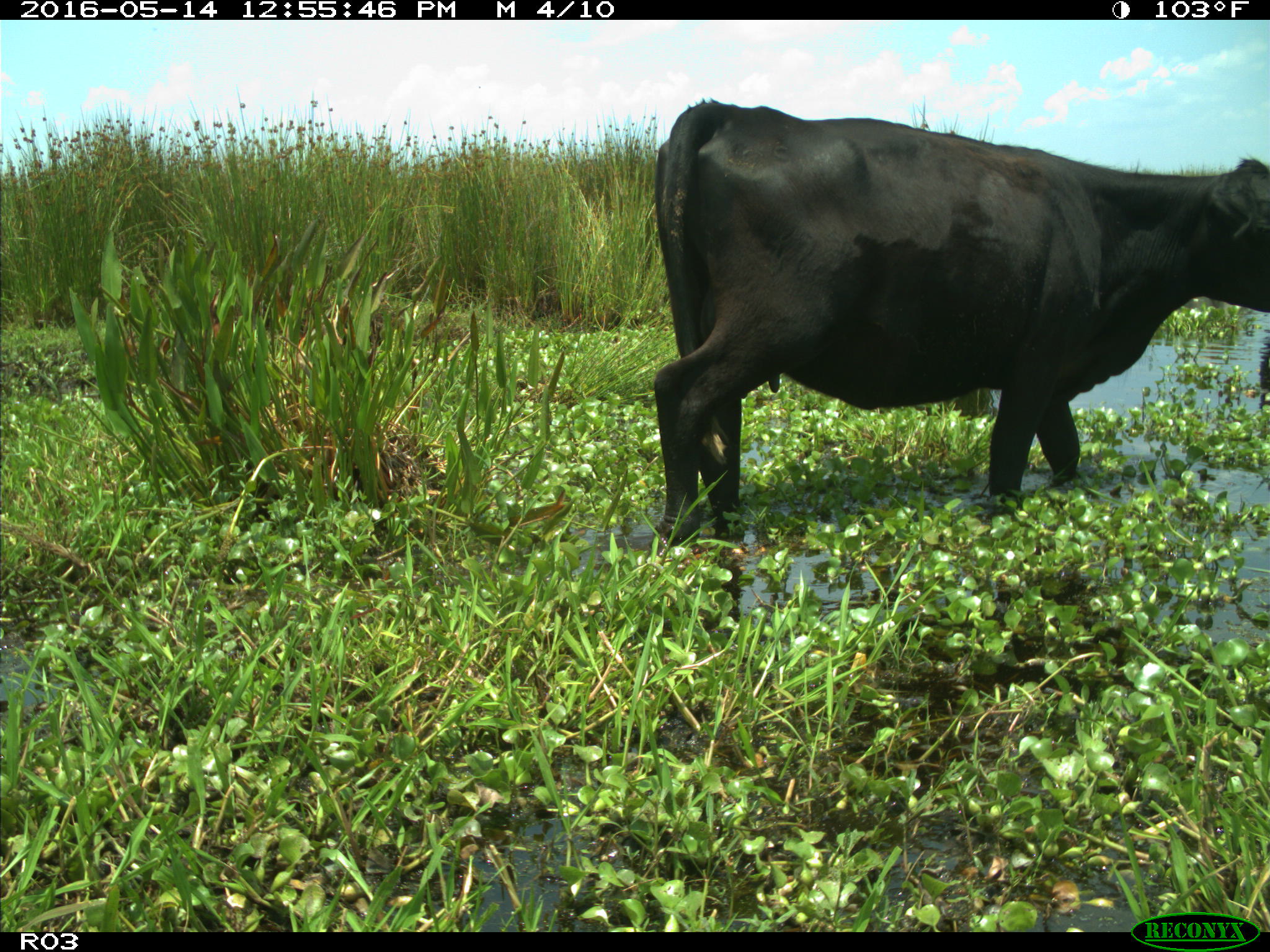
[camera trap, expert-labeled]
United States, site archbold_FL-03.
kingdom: Animalia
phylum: Chordata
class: Mammalia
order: Artiodactyla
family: Bovidae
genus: Bos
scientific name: Bos taurus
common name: domestic cow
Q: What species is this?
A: Bos taurus (domestic cow).